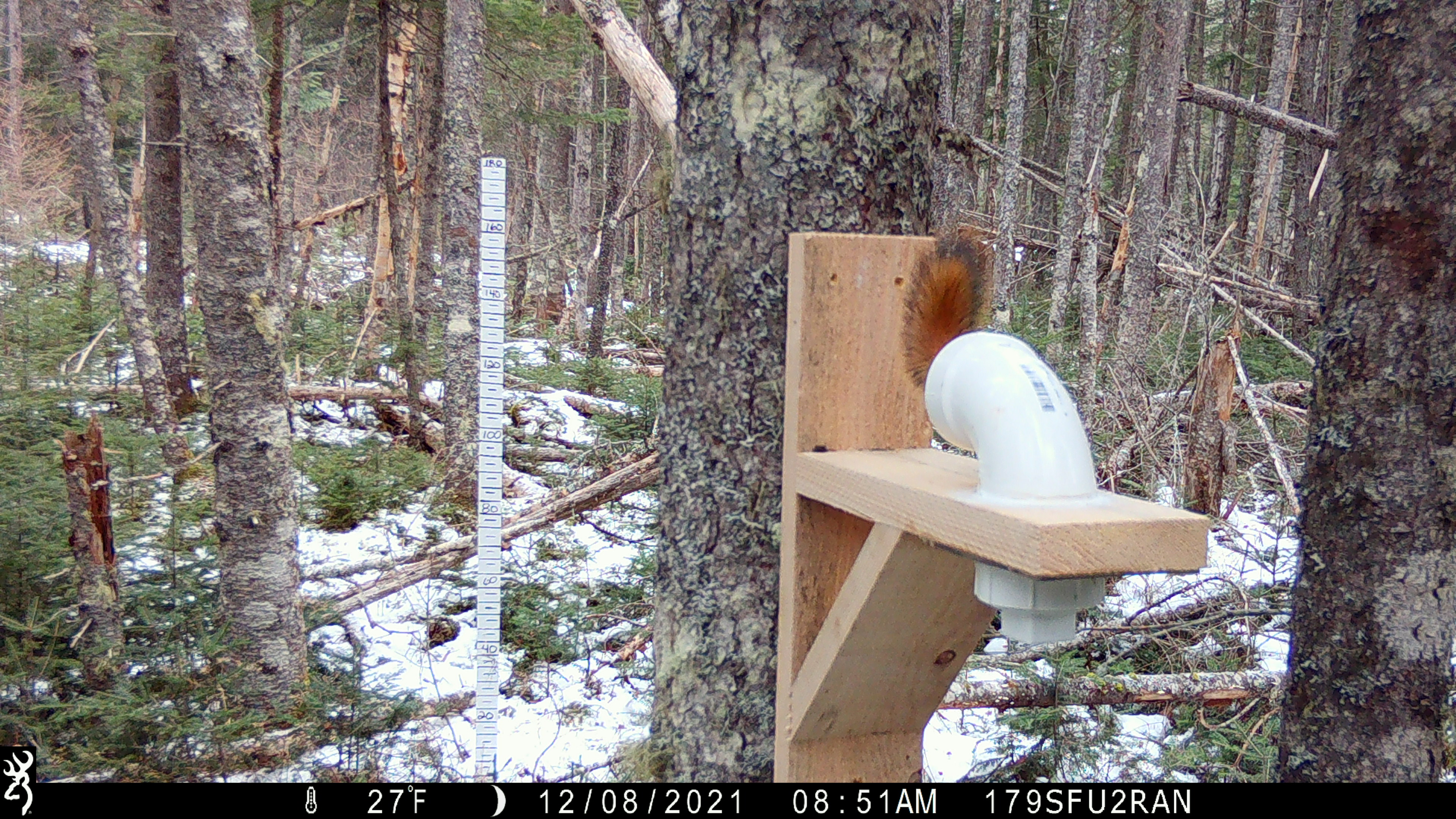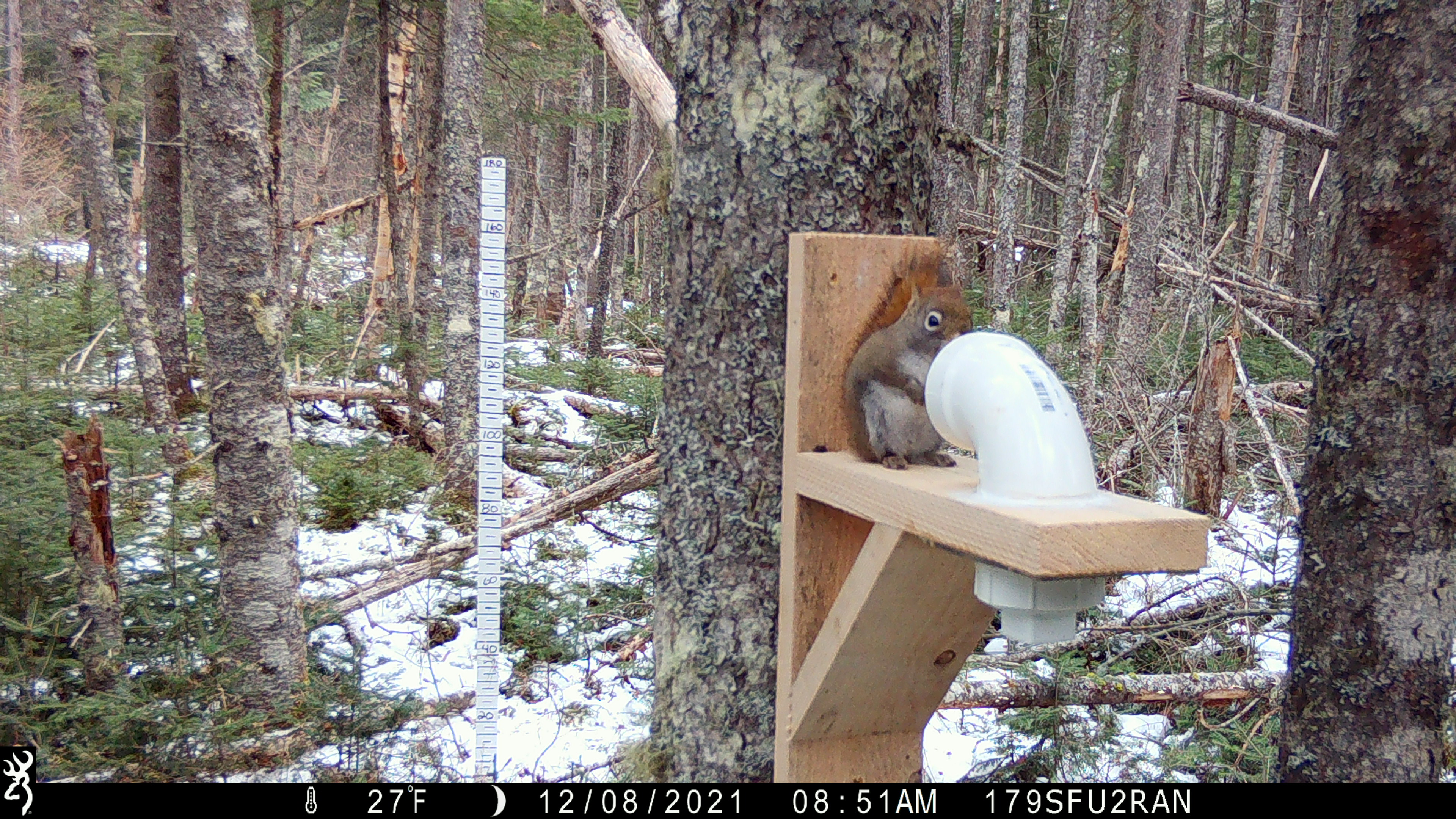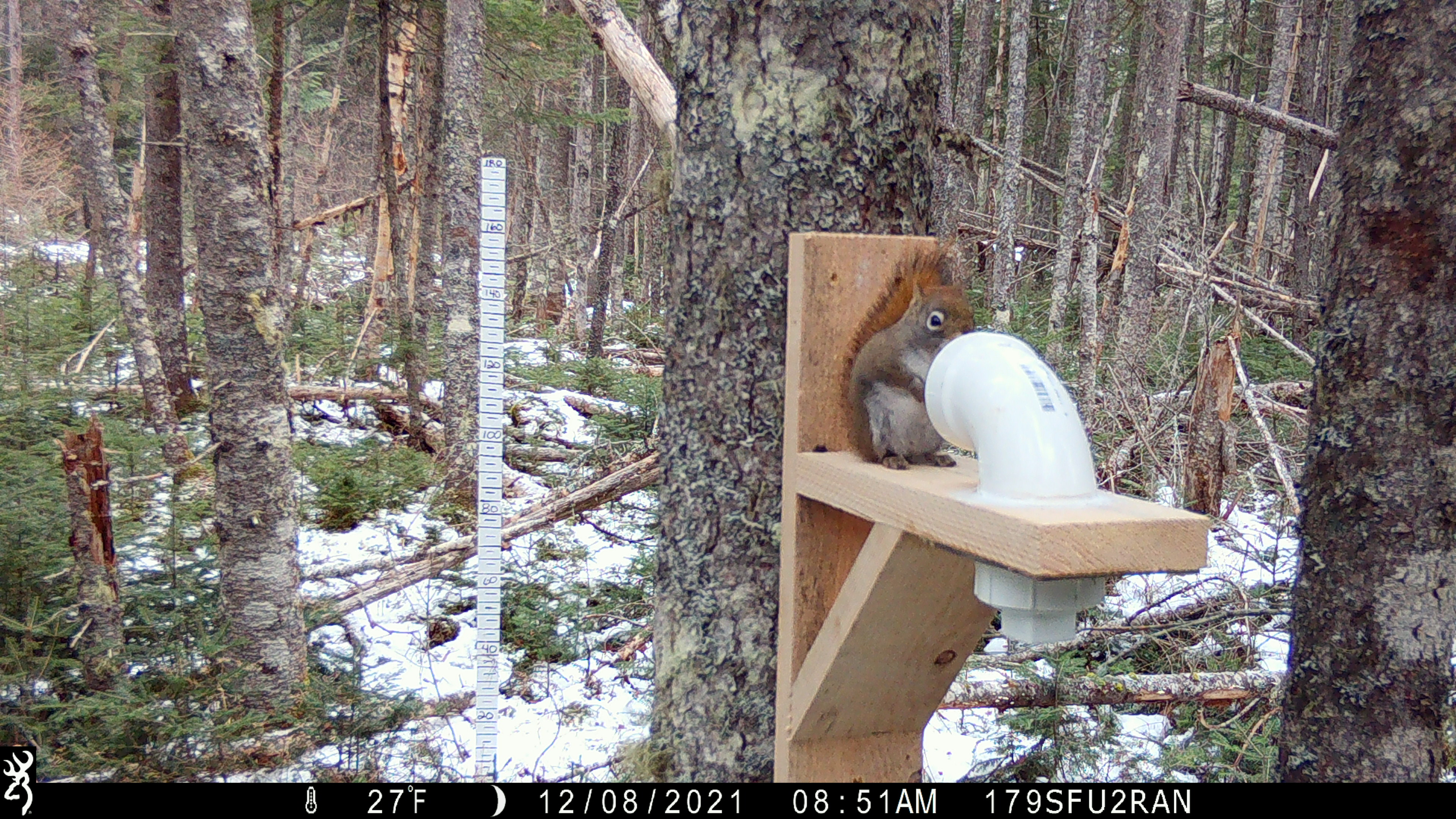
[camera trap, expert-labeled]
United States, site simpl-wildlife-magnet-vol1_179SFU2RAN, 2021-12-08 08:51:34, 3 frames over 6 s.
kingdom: Animalia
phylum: Chordata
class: Mammalia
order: Rodentia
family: Sciuridae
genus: Tamiasciurus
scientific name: Tamiasciurus hudsonicus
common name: red squirrel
Red squirrel (Tamiasciurus hudsonicus).